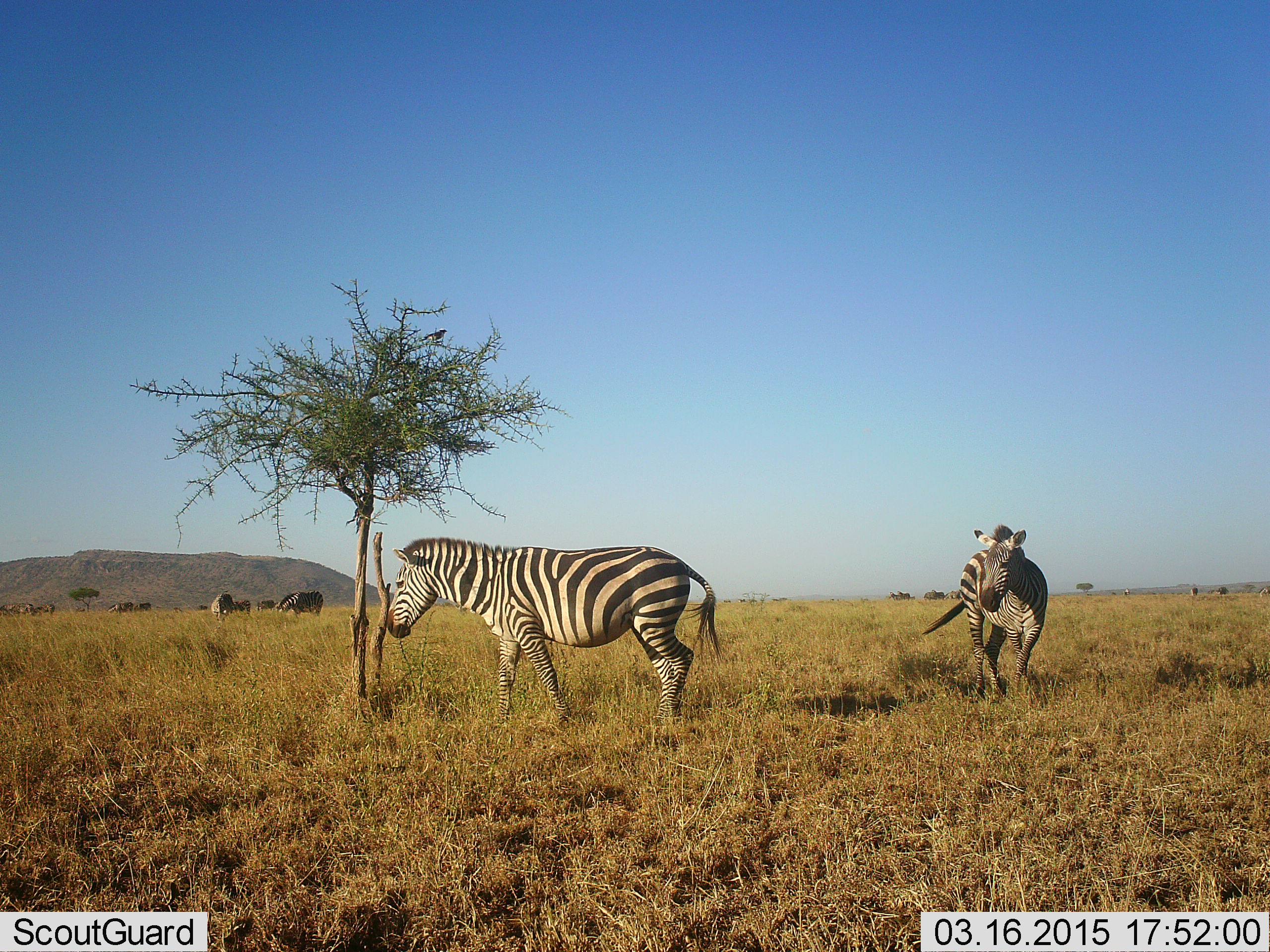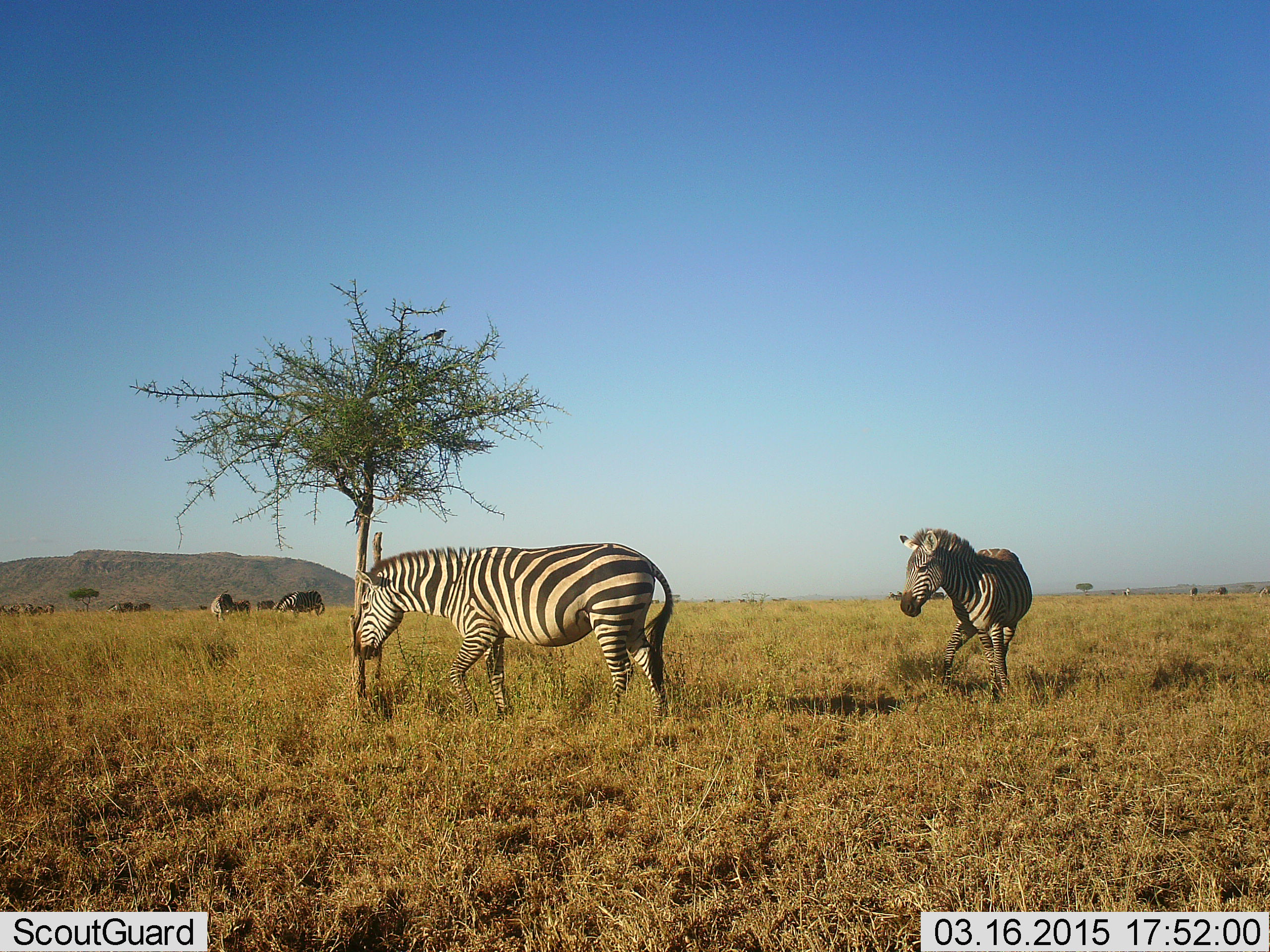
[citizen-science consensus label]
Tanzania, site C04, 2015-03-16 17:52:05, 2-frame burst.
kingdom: Animalia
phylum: Chordata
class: Mammalia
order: Perissodactyla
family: Equidae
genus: Equus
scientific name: Equus quagga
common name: plains zebra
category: zebra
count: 4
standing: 54%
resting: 0%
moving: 92%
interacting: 0%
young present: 0%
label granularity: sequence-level